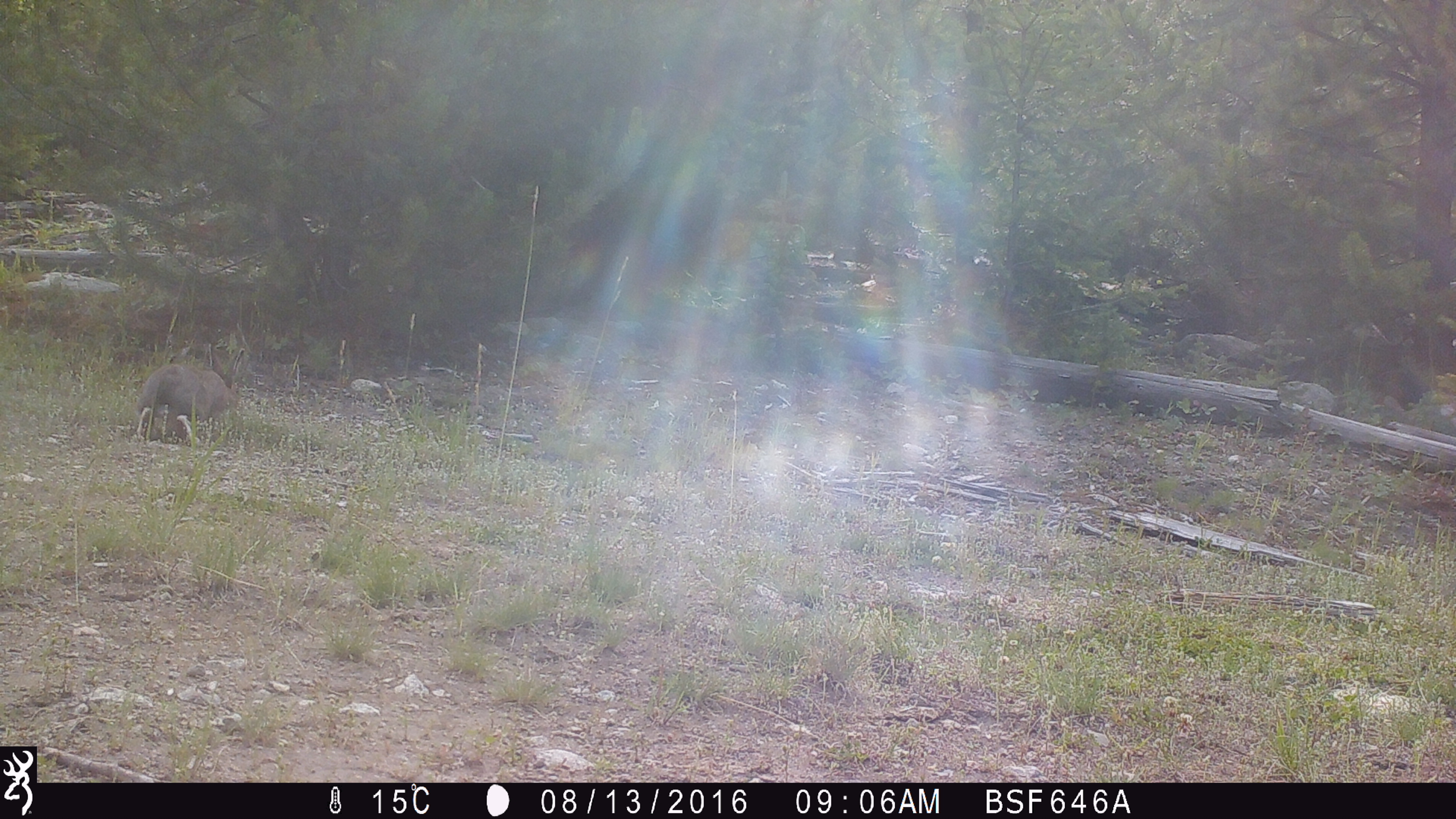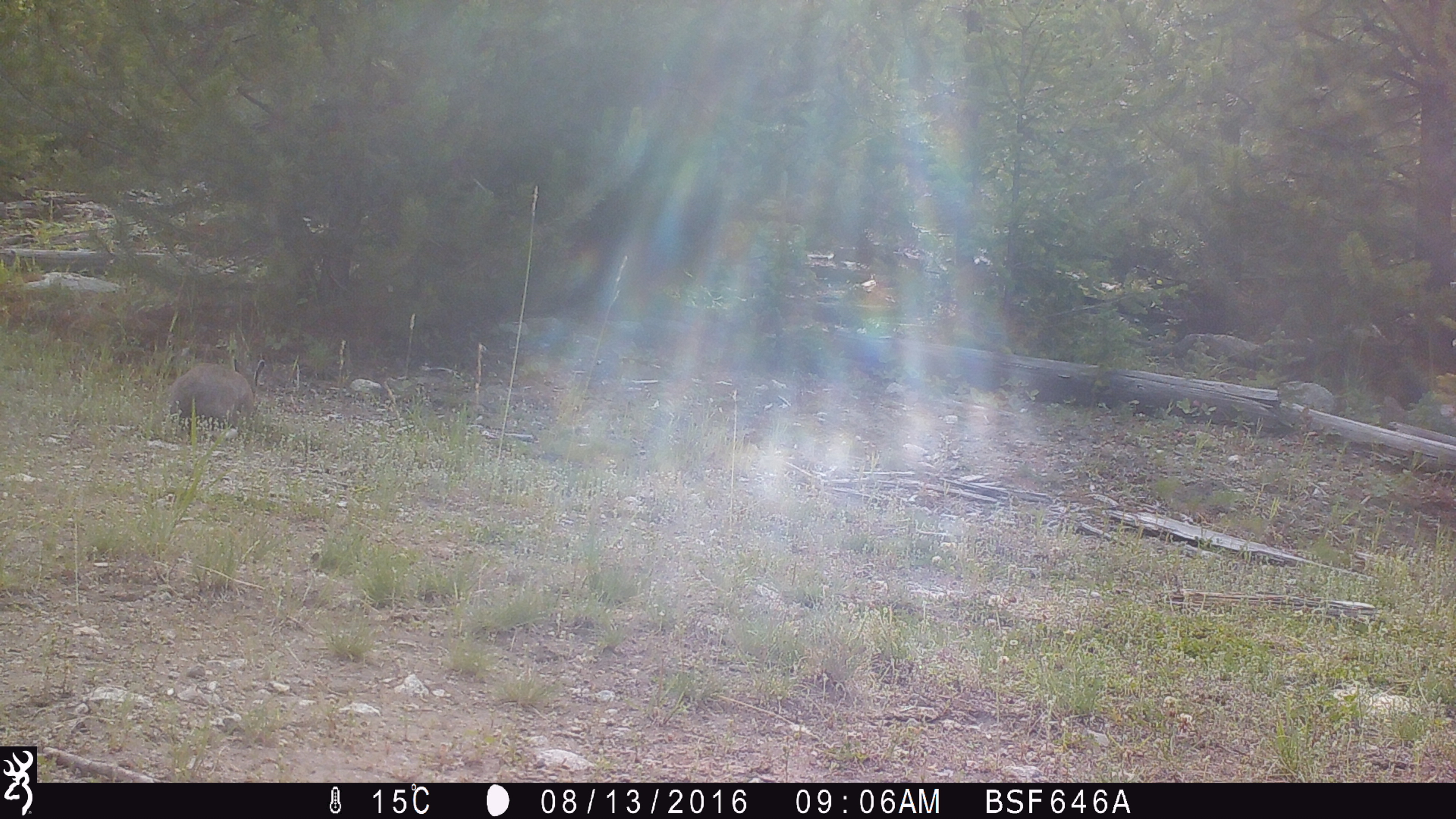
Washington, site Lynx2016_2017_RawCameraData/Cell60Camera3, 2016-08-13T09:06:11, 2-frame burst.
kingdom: Animalia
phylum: Chordata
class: Mammalia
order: Lagomorpha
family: Leporidae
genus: Lepus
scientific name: Lepus americanus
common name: snowshoe hare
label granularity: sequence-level